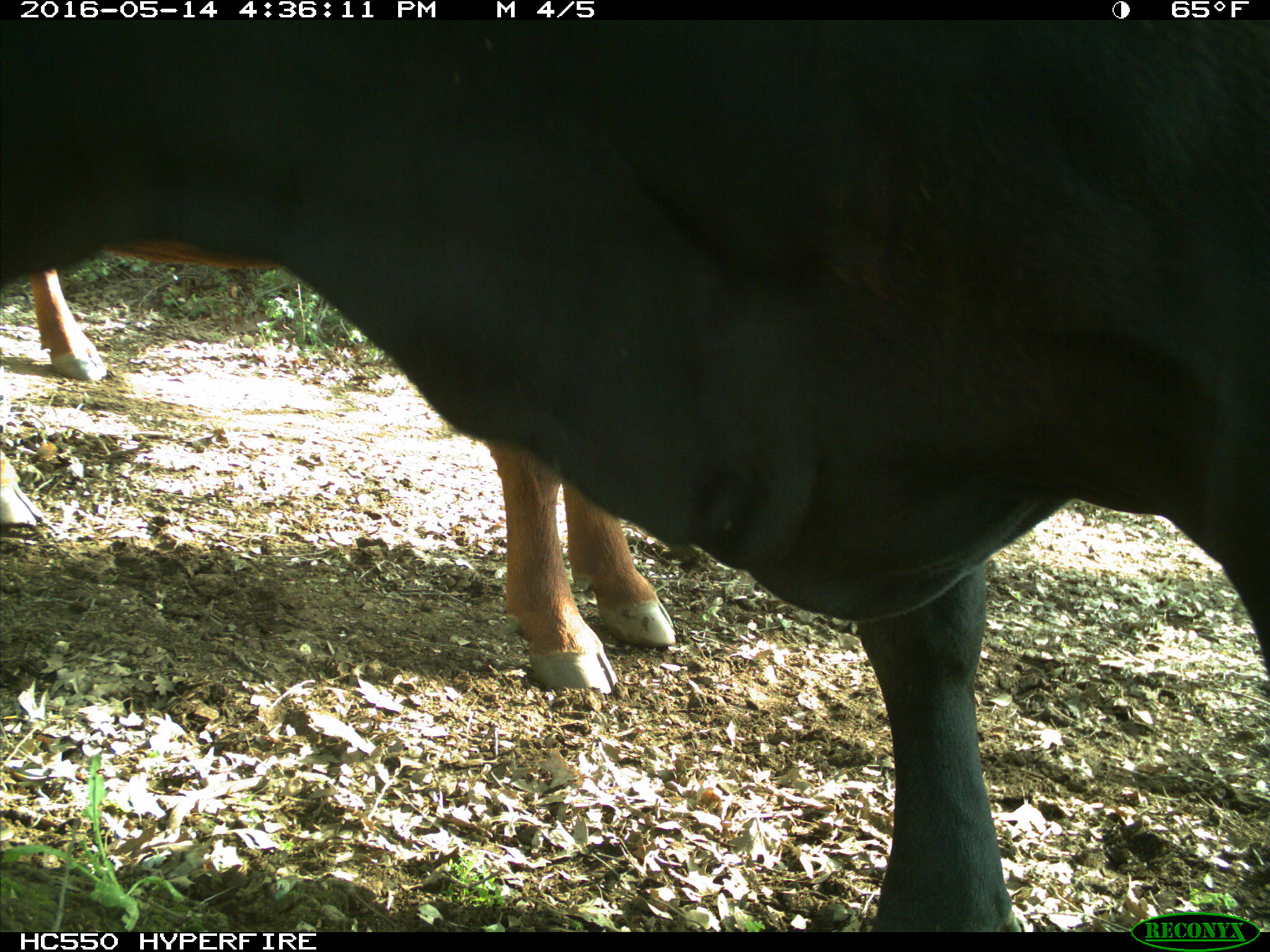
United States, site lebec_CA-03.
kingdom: Animalia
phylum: Chordata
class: Mammalia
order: Artiodactyla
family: Bovidae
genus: Bos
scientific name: Bos taurus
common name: domestic cow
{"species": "Bos taurus (domestic cow)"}